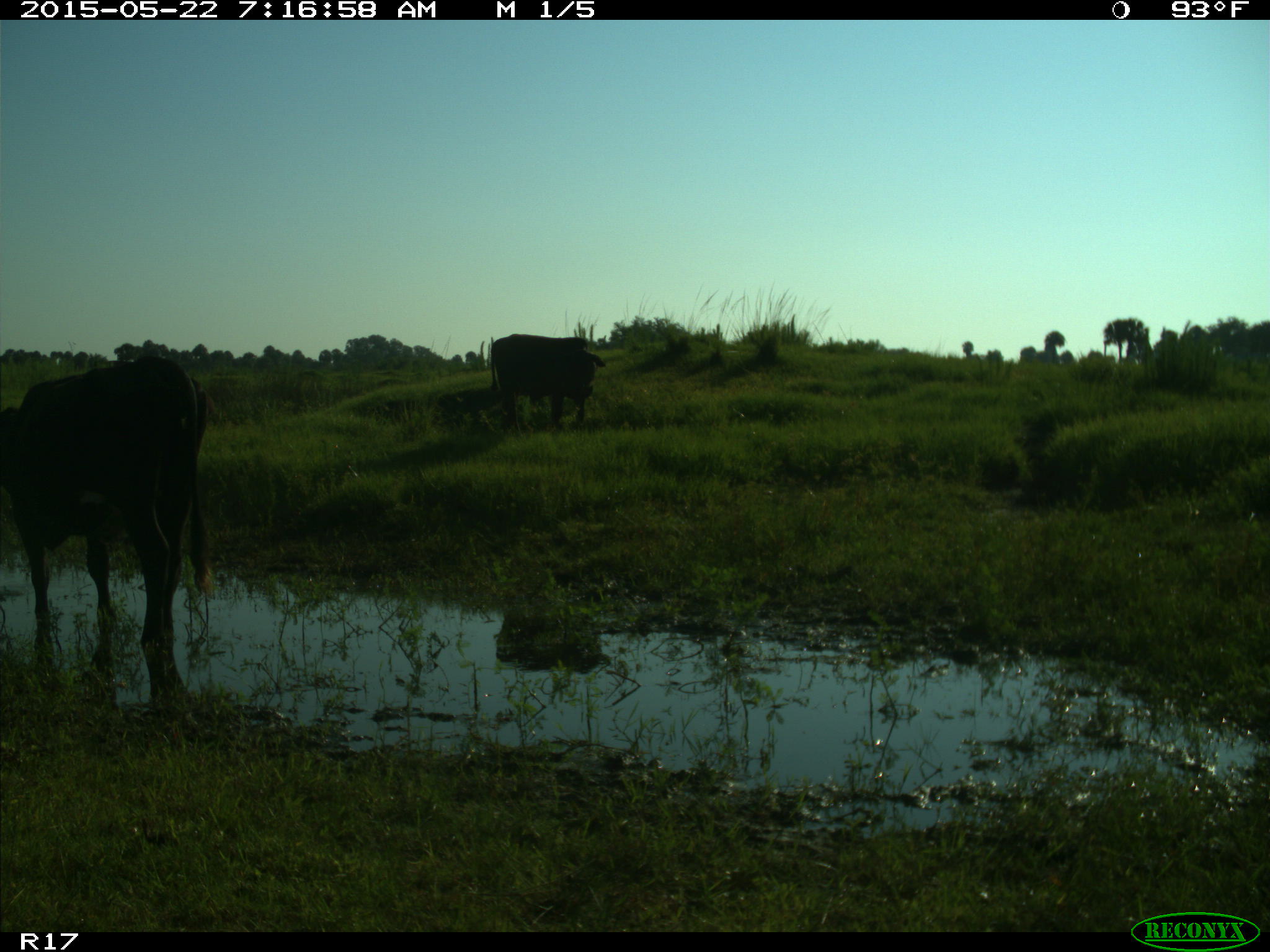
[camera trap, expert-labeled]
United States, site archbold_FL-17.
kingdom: Animalia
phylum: Chordata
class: Mammalia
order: Artiodactyla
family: Bovidae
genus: Bos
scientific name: Bos taurus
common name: domestic cow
Bos taurus (domestic cow).